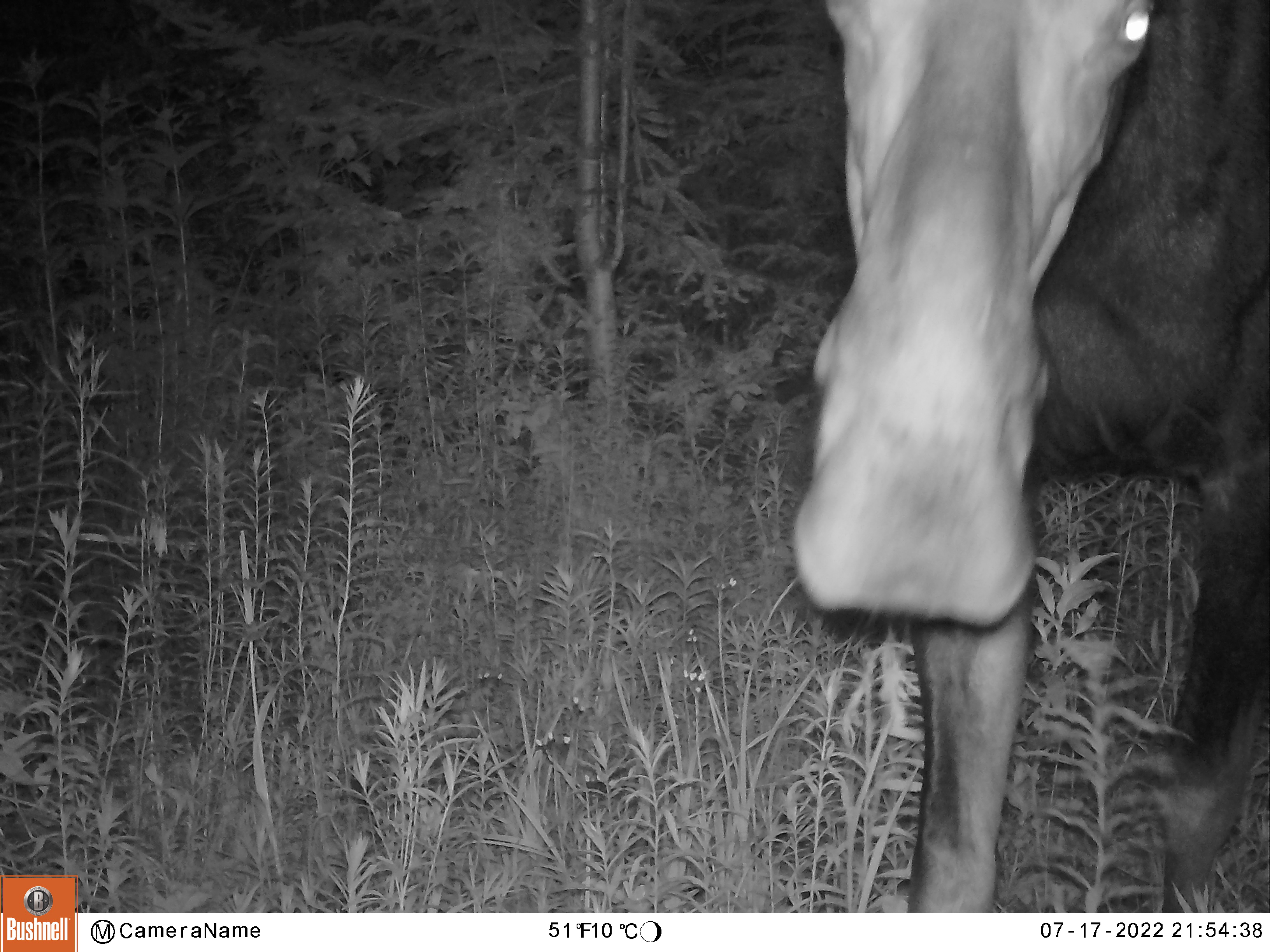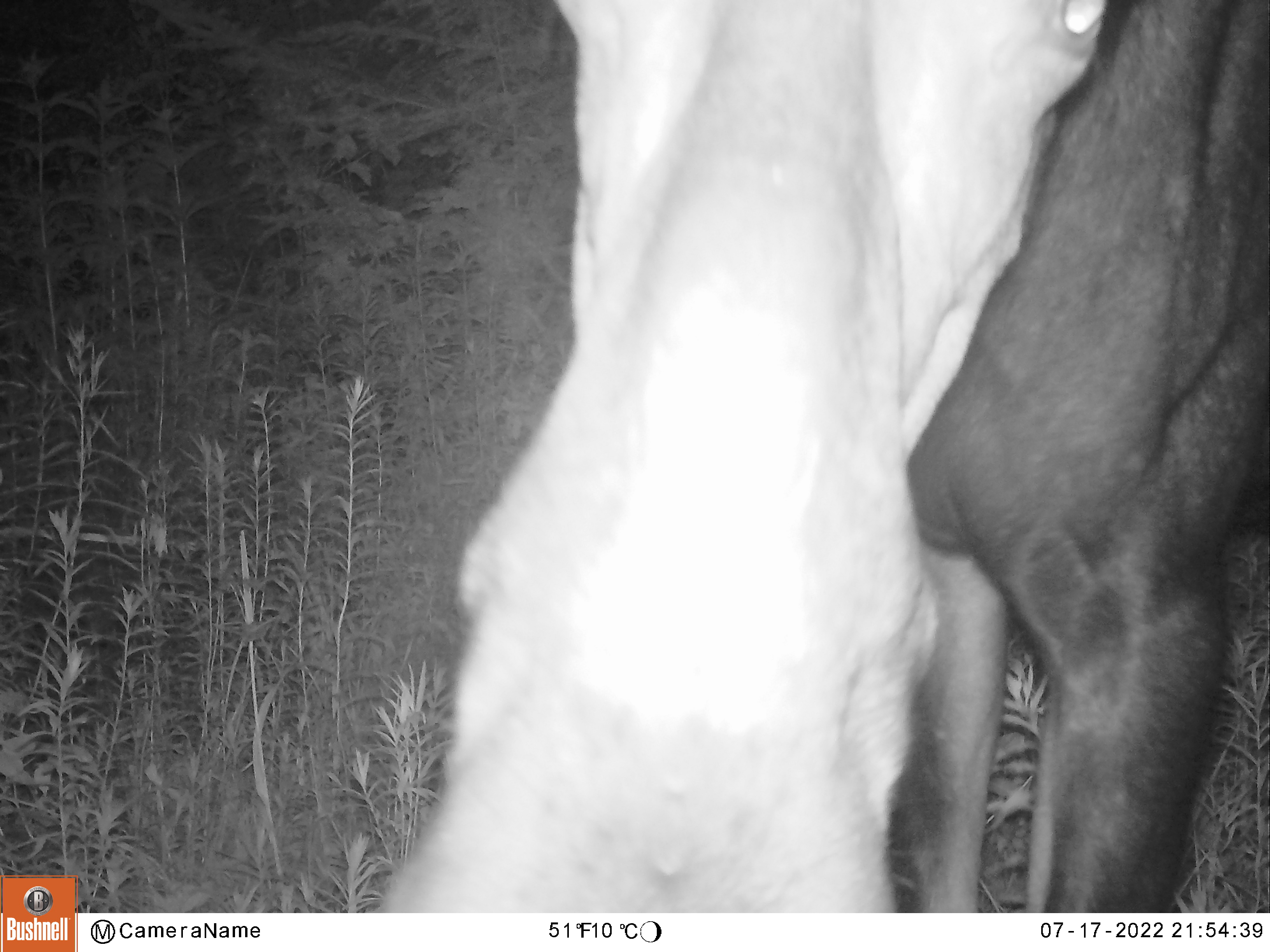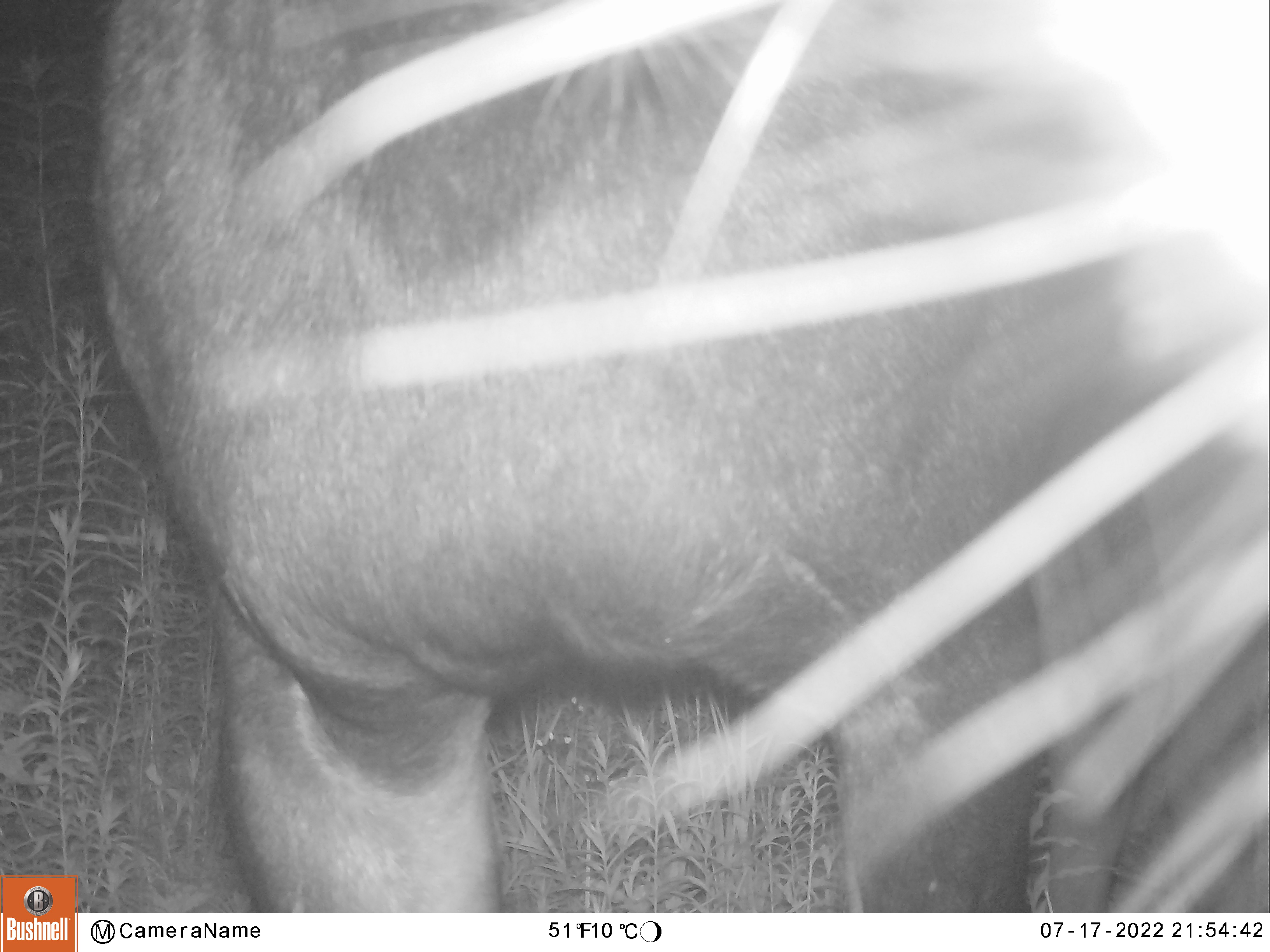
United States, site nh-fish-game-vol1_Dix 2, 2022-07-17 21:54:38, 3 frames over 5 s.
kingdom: Animalia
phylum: Chordata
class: Mammalia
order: Artiodactyla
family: Cervidae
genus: Alces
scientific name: Alces alces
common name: moose